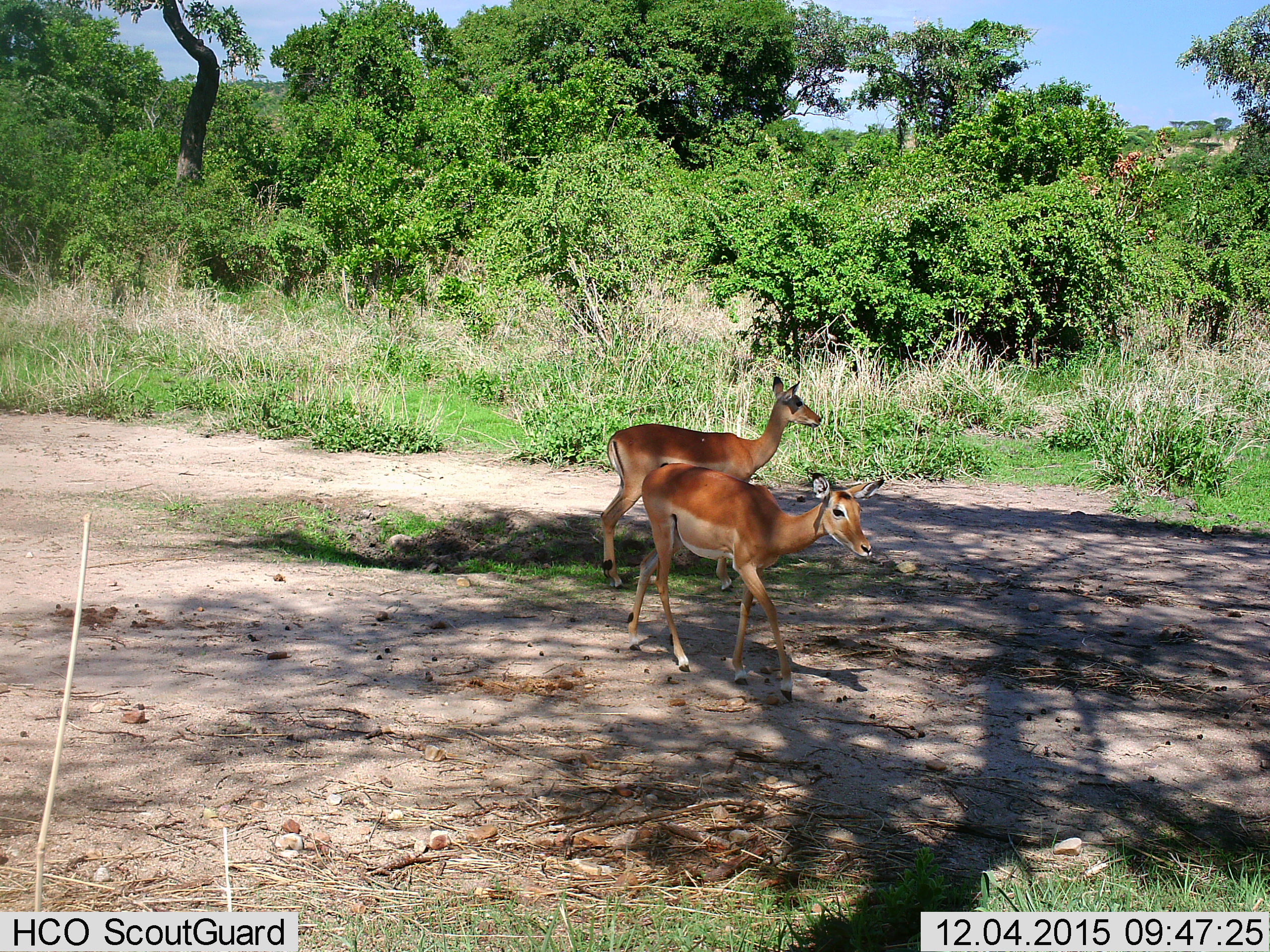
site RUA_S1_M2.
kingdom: Animalia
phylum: Chordata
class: Mammalia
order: Artiodactyla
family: Bovidae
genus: Aepyceros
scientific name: Aepyceros melampus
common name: impala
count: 2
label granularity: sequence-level